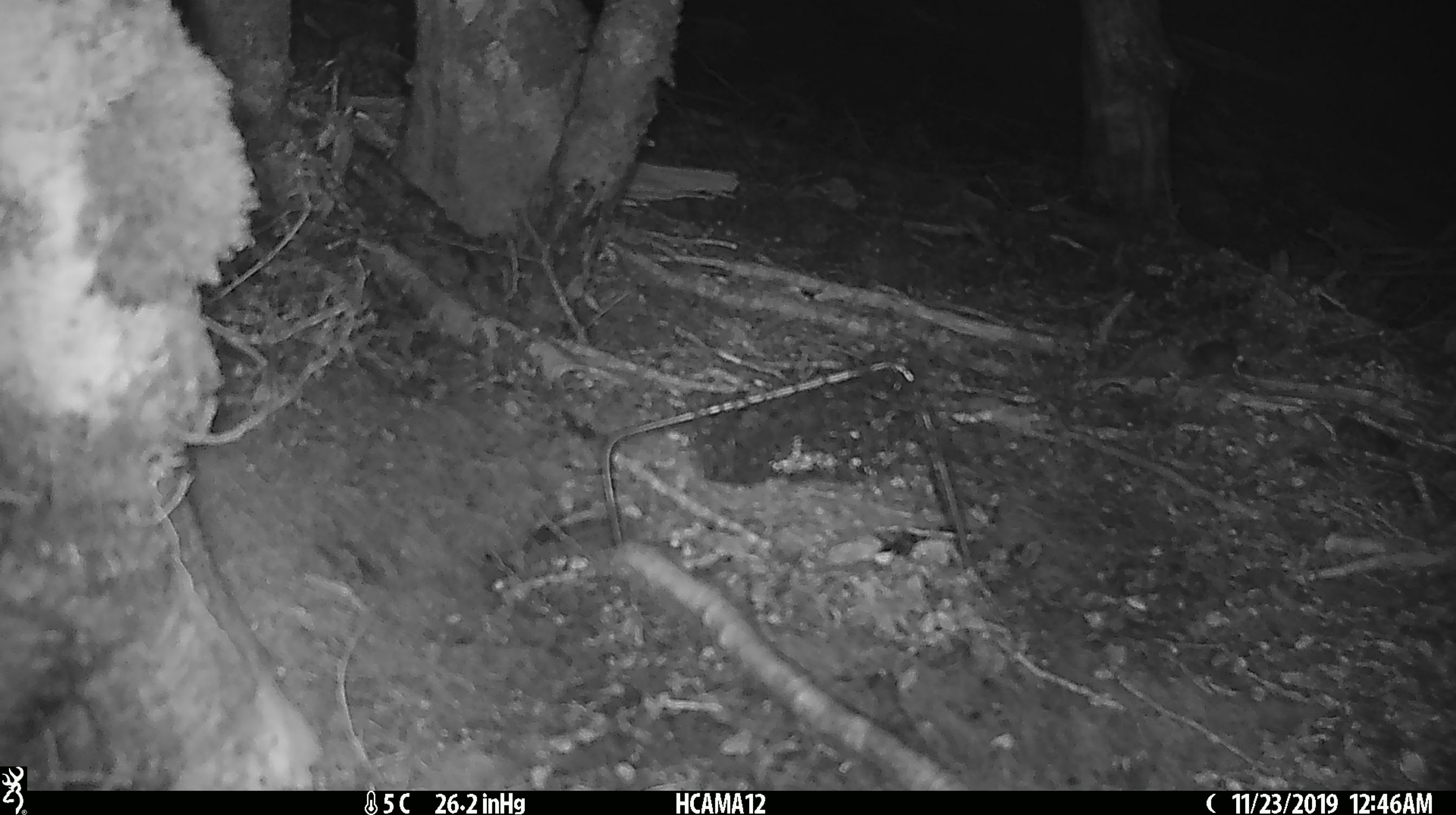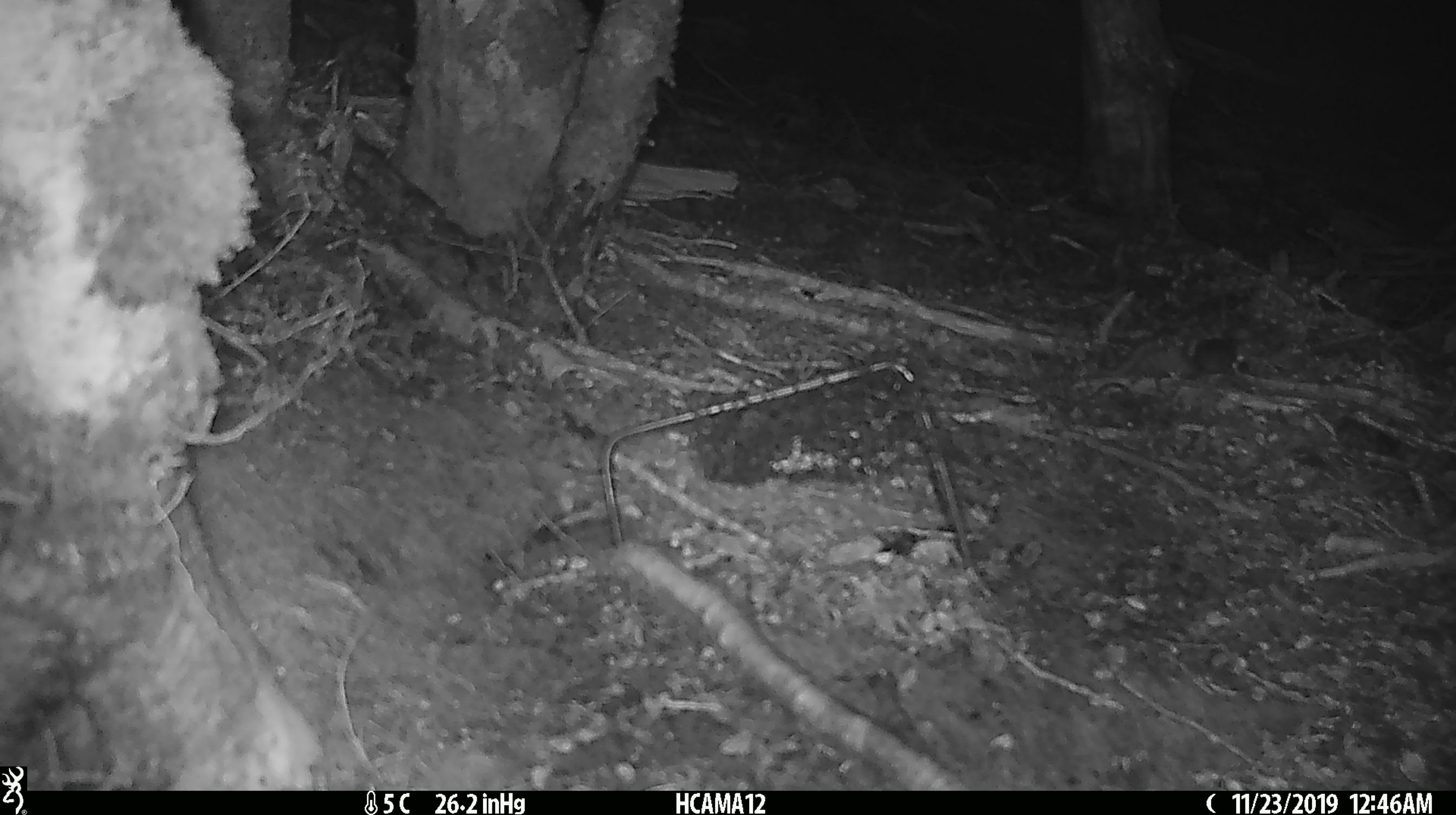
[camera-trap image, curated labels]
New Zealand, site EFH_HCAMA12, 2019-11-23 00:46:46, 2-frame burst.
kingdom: Animalia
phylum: Chordata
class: Mammalia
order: Rodentia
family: Muridae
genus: Mus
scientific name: Mus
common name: mouse